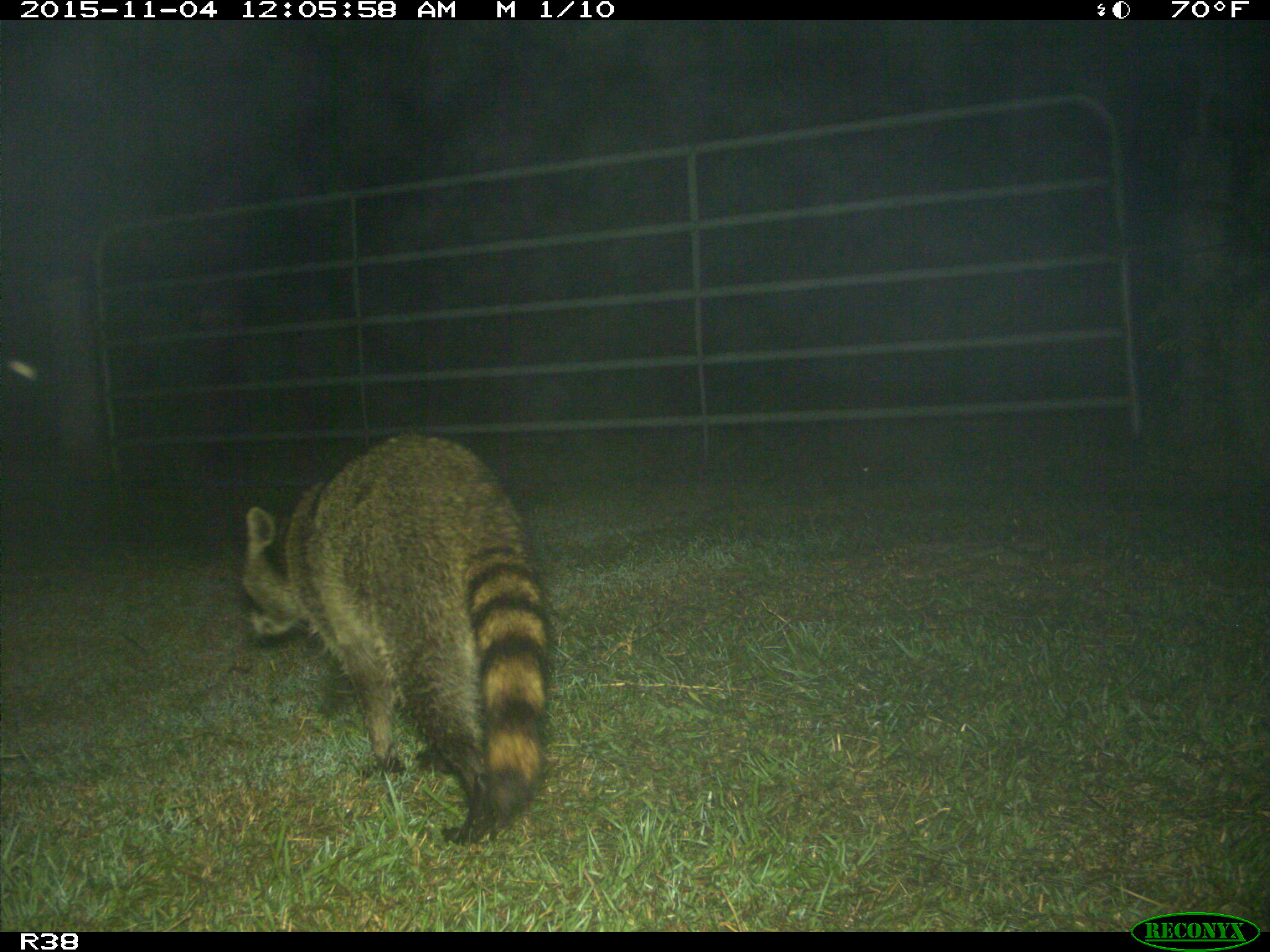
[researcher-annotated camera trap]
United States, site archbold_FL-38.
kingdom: Animalia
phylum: Chordata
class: Mammalia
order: Carnivora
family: Procyonidae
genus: Procyon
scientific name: Procyon lotor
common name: common raccoon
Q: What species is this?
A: Procyon lotor (common raccoon).